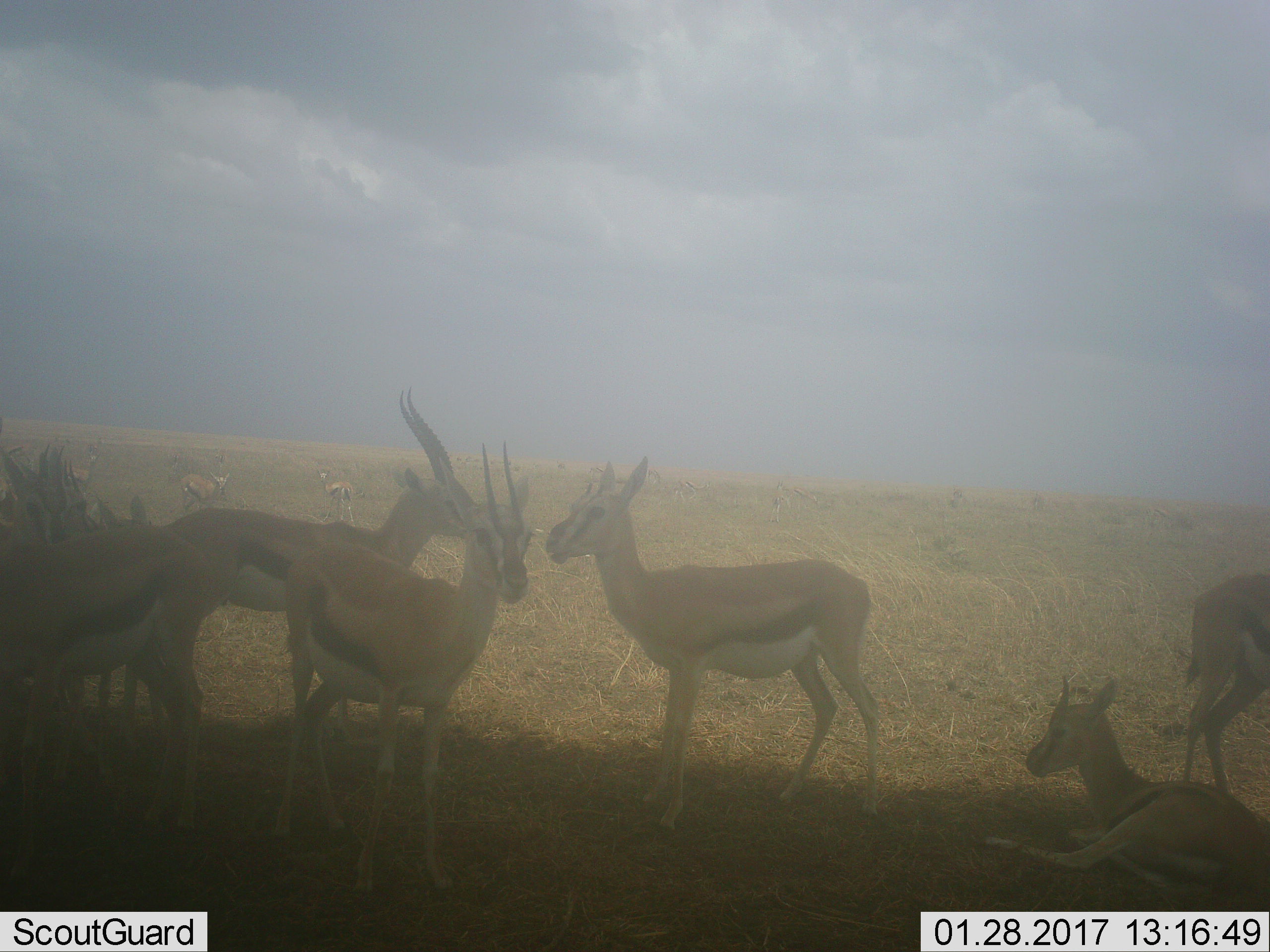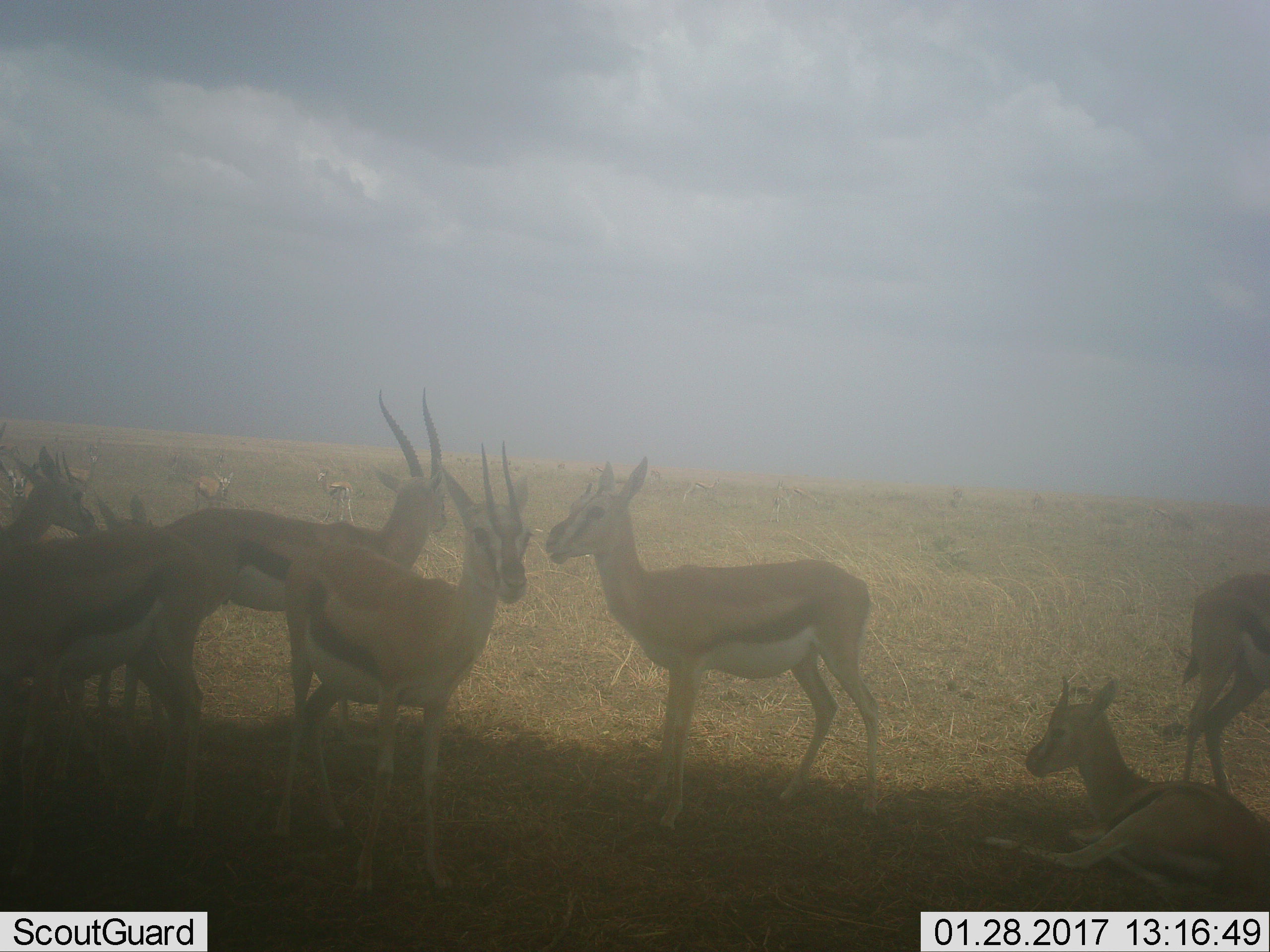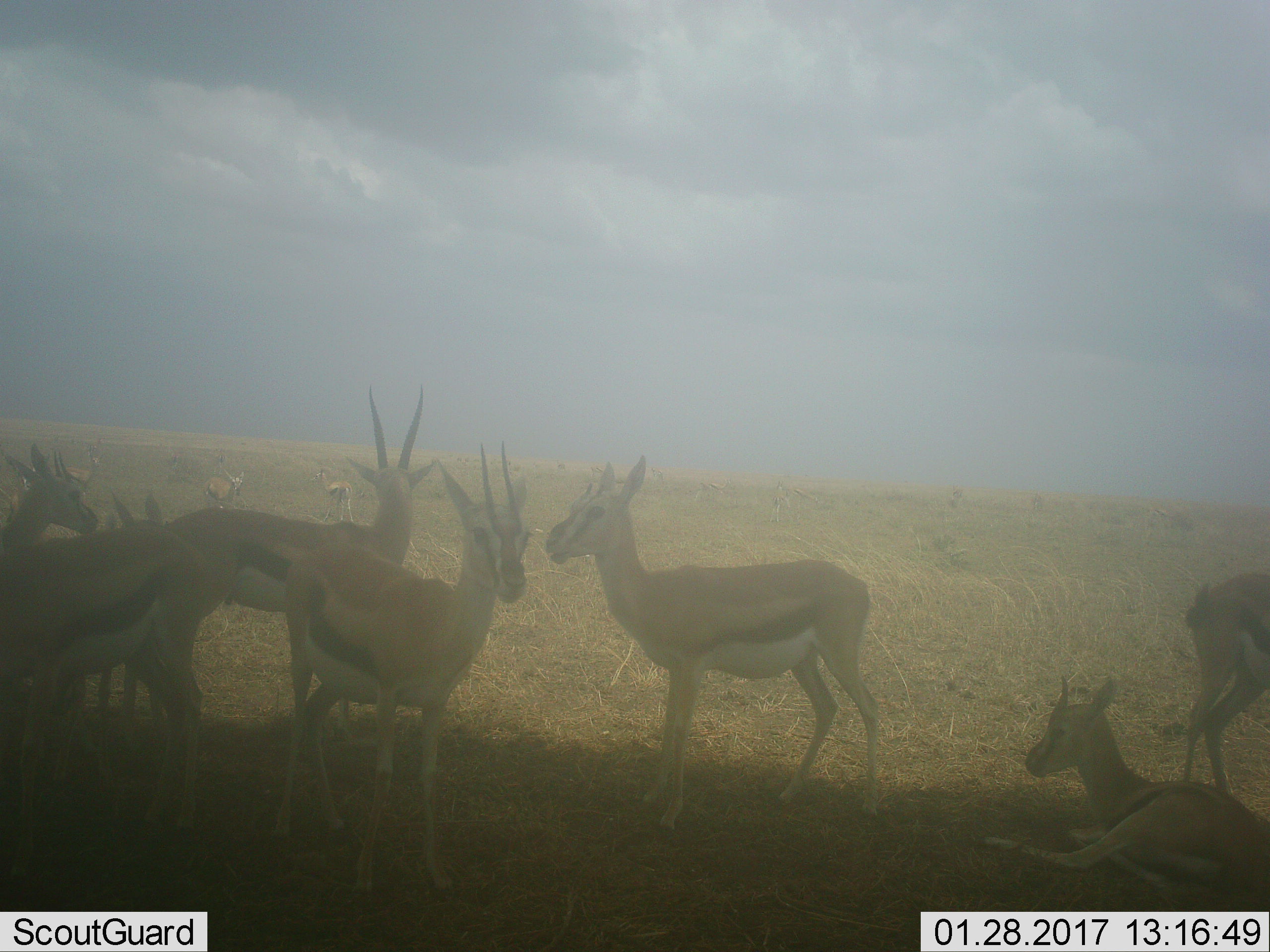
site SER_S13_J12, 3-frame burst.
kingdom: Animalia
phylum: Chordata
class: Mammalia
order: Artiodactyla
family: Bovidae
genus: Eudorcas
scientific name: Eudorcas thomsonii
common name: thomson's gazelle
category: gazellethomsons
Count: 11-50.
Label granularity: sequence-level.